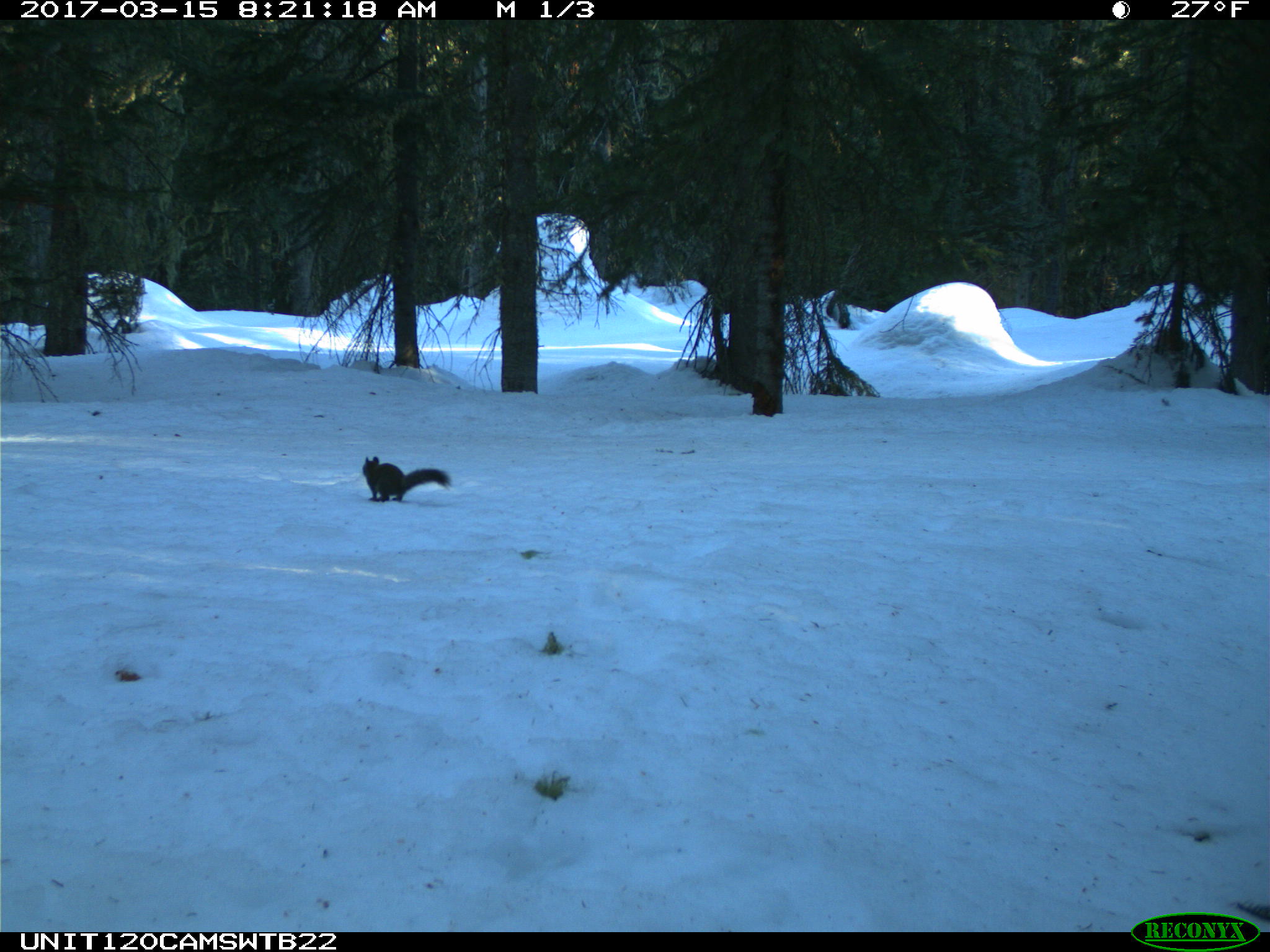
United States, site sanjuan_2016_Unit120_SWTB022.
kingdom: Animalia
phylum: Chordata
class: Mammalia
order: Rodentia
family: Sciuridae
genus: Tamiasciurus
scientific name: Tamiasciurus hudsonicus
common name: american red squirrel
Tamiasciurus hudsonicus (american red squirrel).